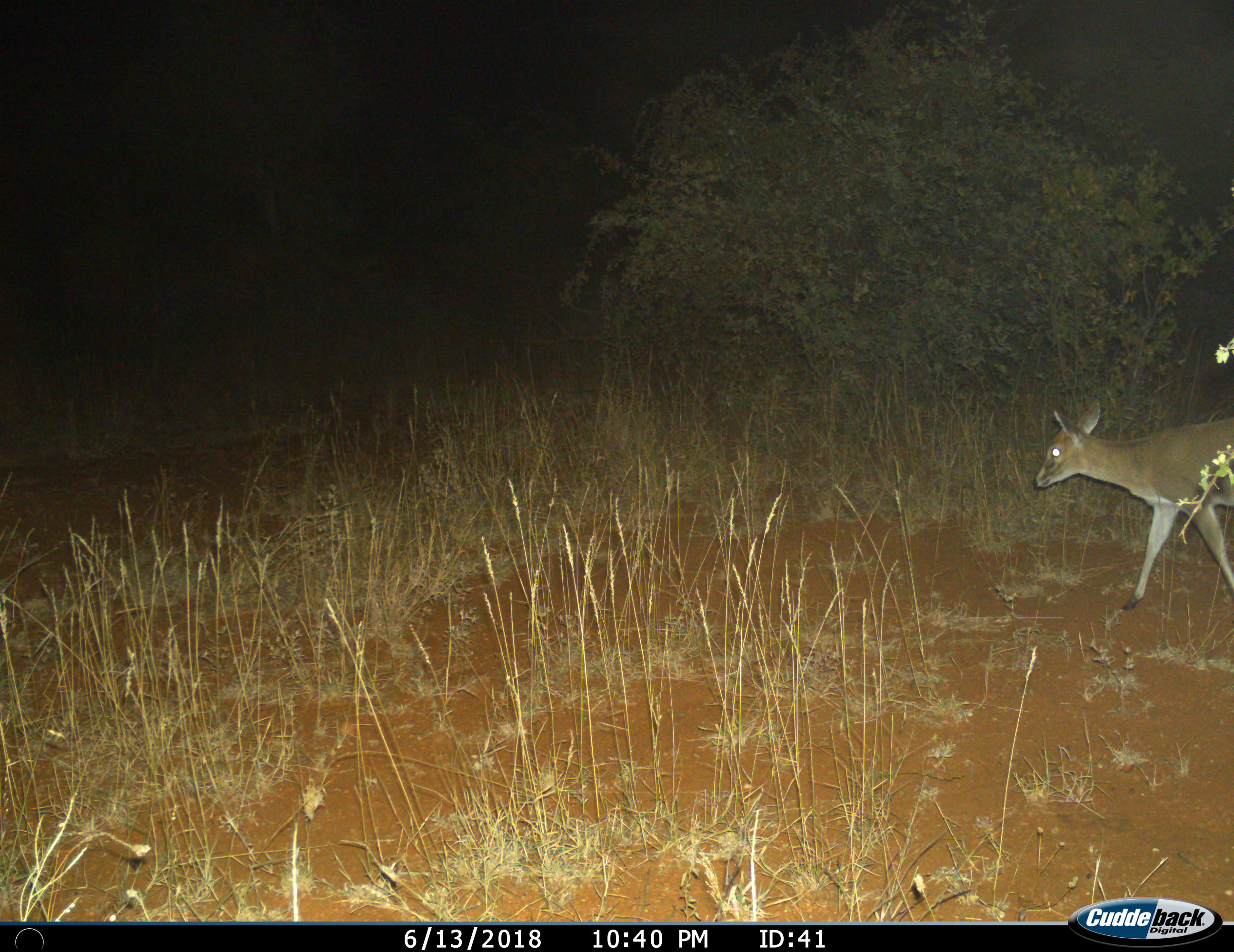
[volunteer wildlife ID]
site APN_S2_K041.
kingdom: Animalia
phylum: Chordata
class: Mammalia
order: Artiodactyla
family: Bovidae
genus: Sylvicapra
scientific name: Sylvicapra grimmia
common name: common duiker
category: duikercommongrey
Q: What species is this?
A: Duikercommongrey (common duiker) (Sylvicapra grimmia).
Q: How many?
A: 1.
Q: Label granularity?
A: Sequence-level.